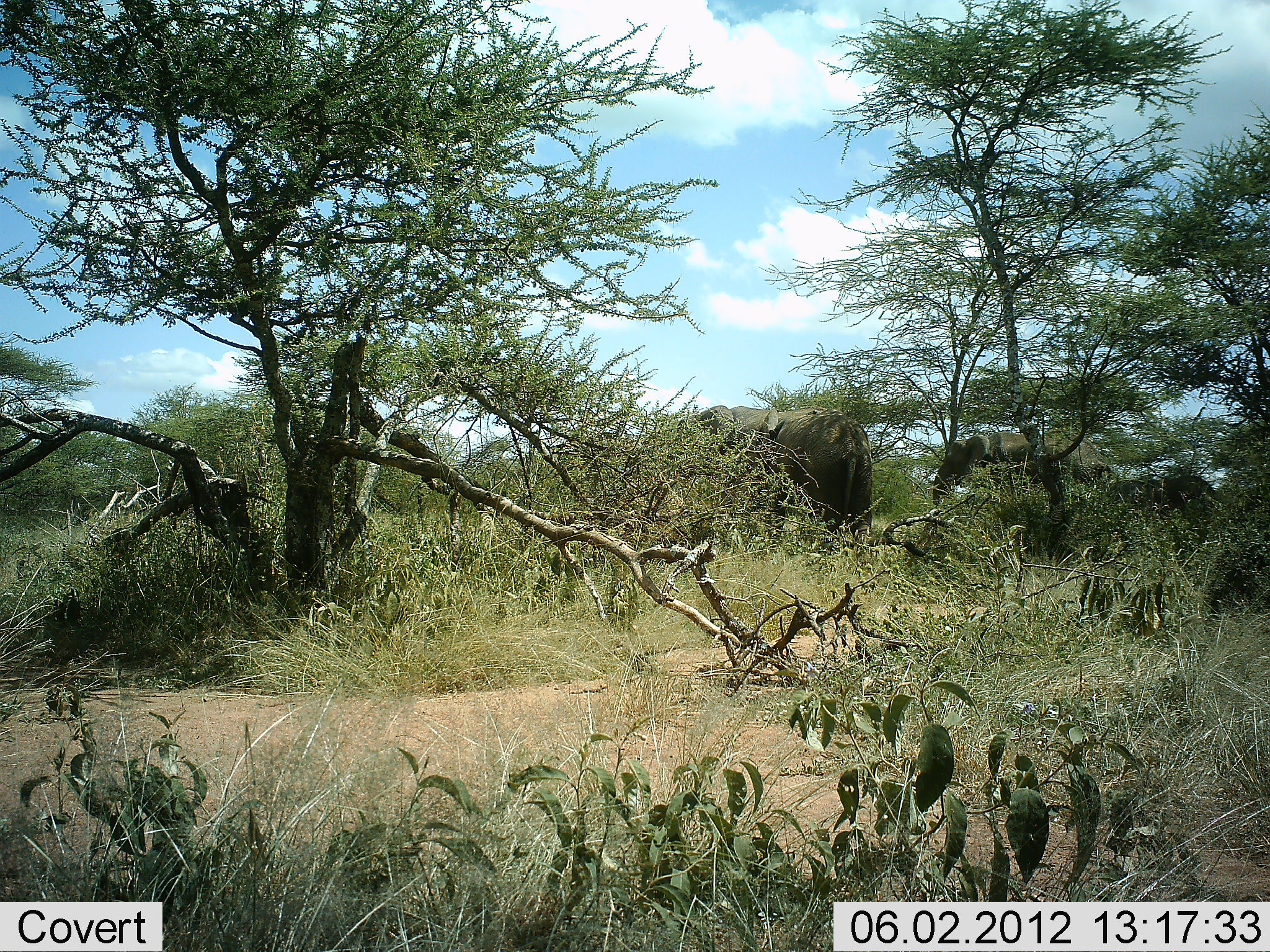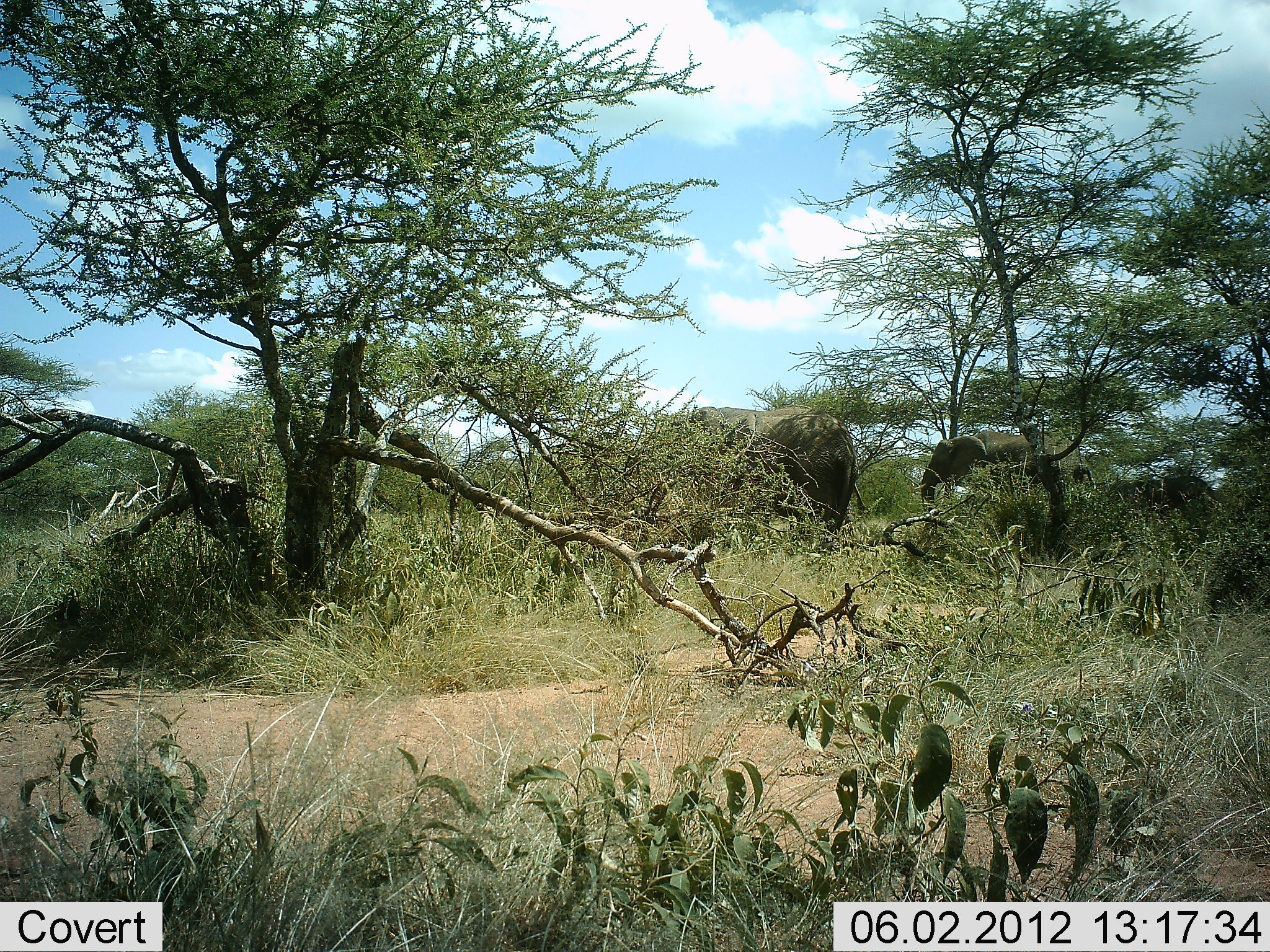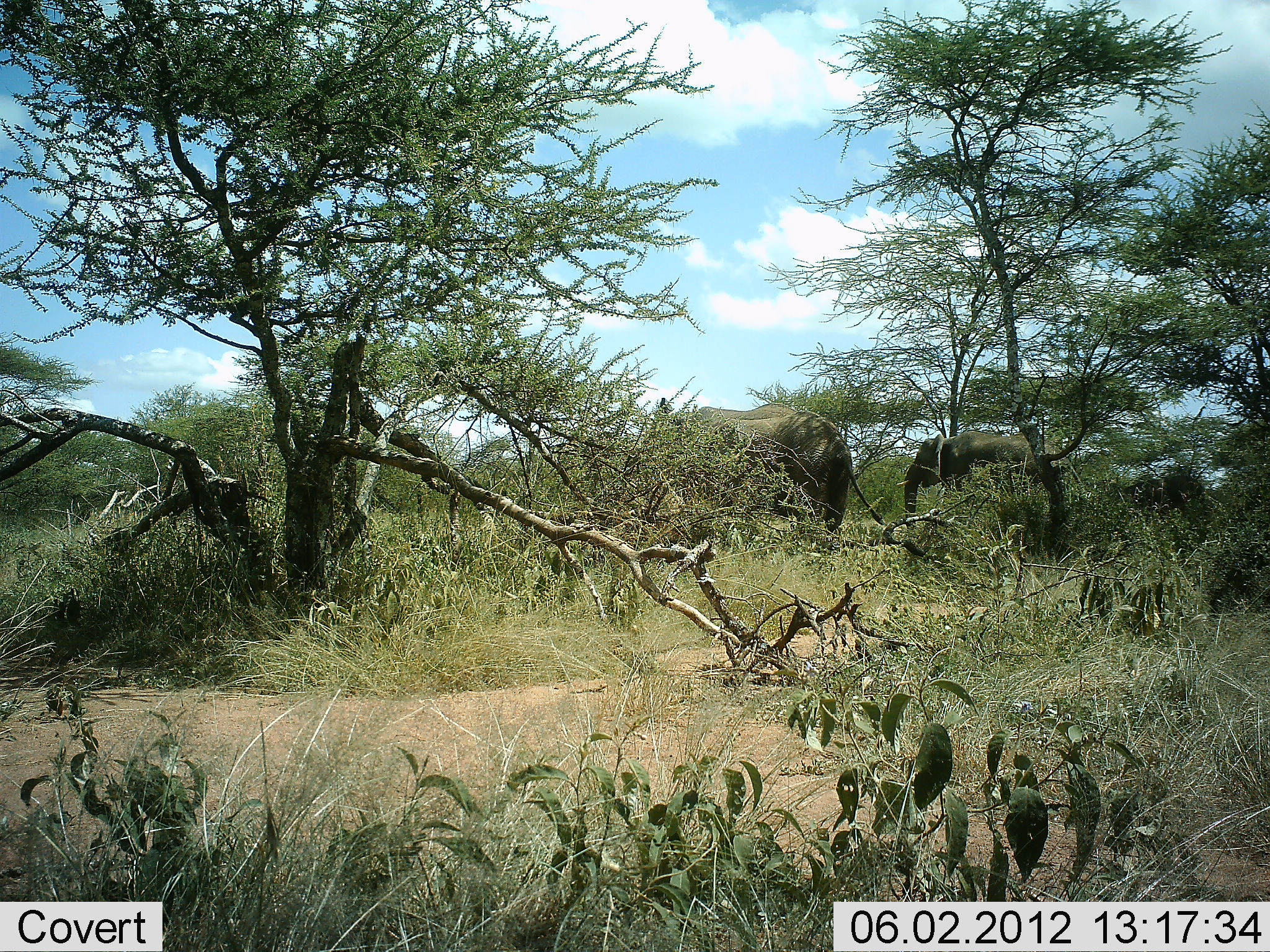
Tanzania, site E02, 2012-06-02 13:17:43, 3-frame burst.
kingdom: Animalia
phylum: Chordata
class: Mammalia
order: Proboscidea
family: Elephantidae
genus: Loxodonta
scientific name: Loxodonta africana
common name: african bush elephant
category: elephant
Elephant (african bush elephant) (Loxodonta africana), count 2. Behavior (volunteer vote fractions): standing 10%, resting 0%, moving 90%, interacting 0%. Young present (vote fraction): 20%. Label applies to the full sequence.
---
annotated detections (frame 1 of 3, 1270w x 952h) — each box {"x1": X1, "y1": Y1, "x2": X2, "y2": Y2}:
animal: {"x1": 677, "y1": 405, "x2": 874, "y2": 548}; {"x1": 931, "y1": 430, "x2": 1119, "y2": 529}; {"x1": 1119, "y1": 474, "x2": 1218, "y2": 523}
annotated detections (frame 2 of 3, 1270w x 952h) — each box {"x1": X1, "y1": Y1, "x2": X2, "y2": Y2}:
animal: {"x1": 625, "y1": 405, "x2": 866, "y2": 551}; {"x1": 920, "y1": 431, "x2": 1096, "y2": 528}; {"x1": 1103, "y1": 475, "x2": 1215, "y2": 530}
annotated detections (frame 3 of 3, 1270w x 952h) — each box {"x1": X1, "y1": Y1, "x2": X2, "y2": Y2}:
animal: {"x1": 622, "y1": 398, "x2": 886, "y2": 544}; {"x1": 896, "y1": 432, "x2": 1088, "y2": 532}; {"x1": 1111, "y1": 476, "x2": 1209, "y2": 525}